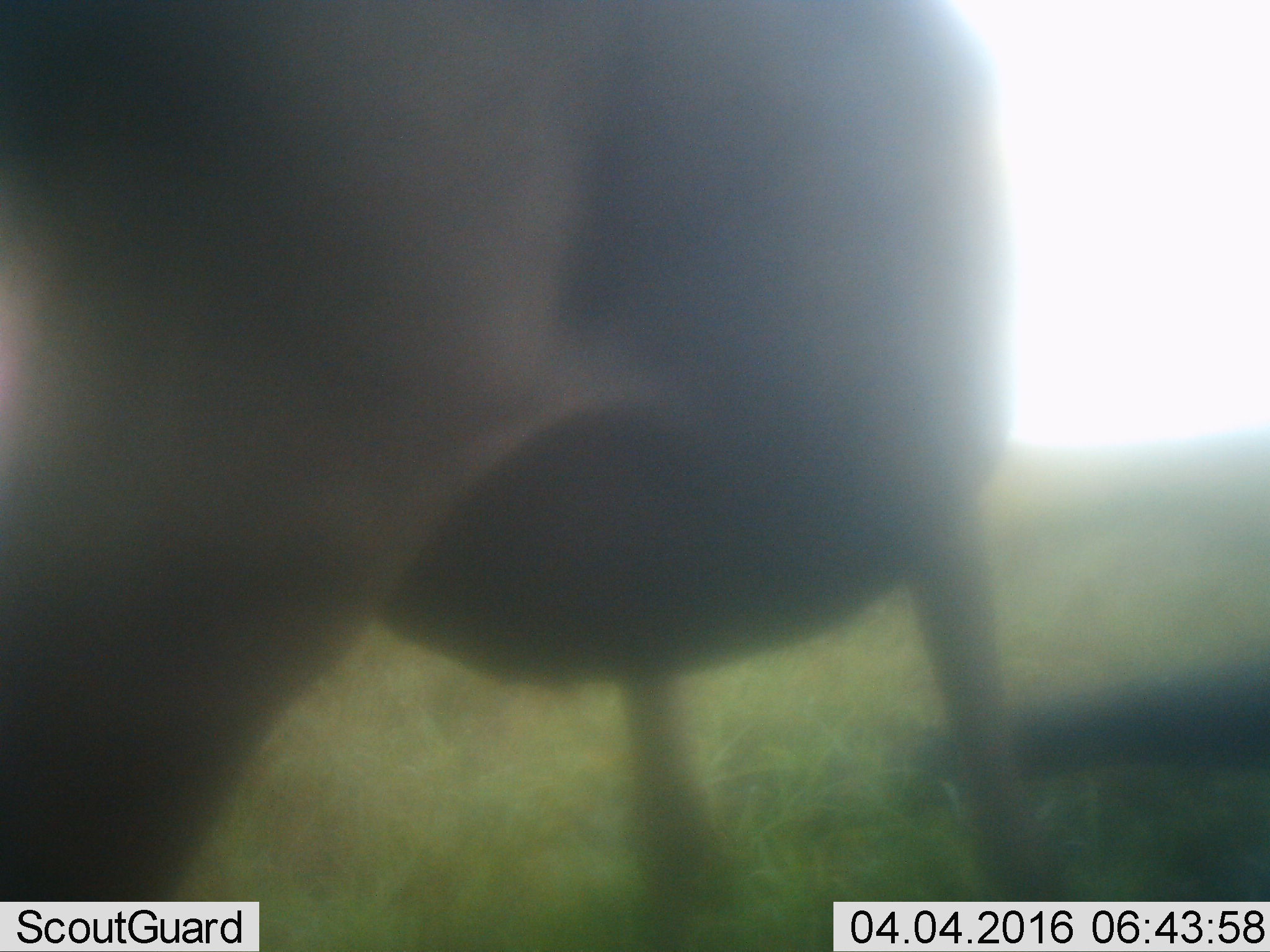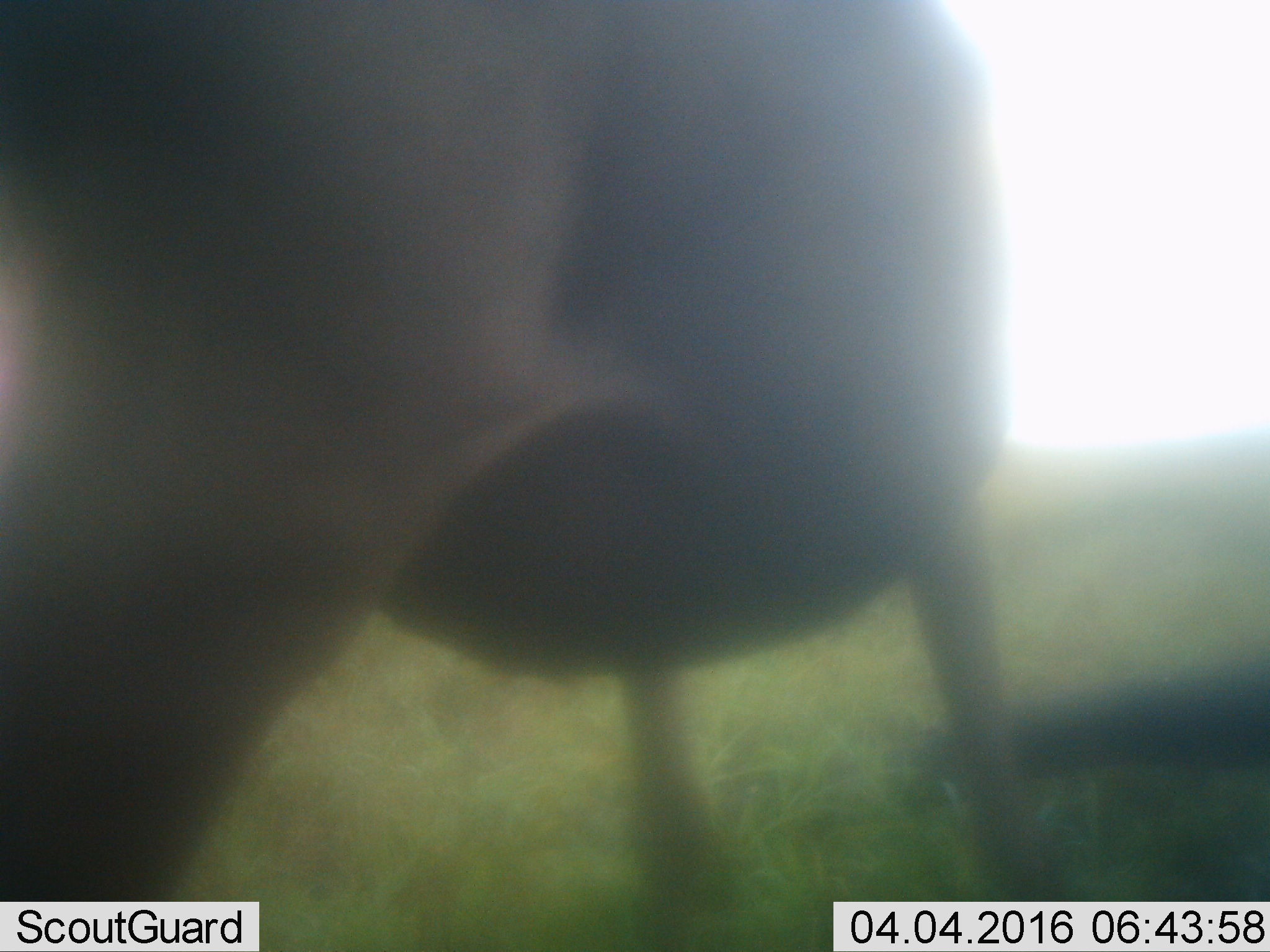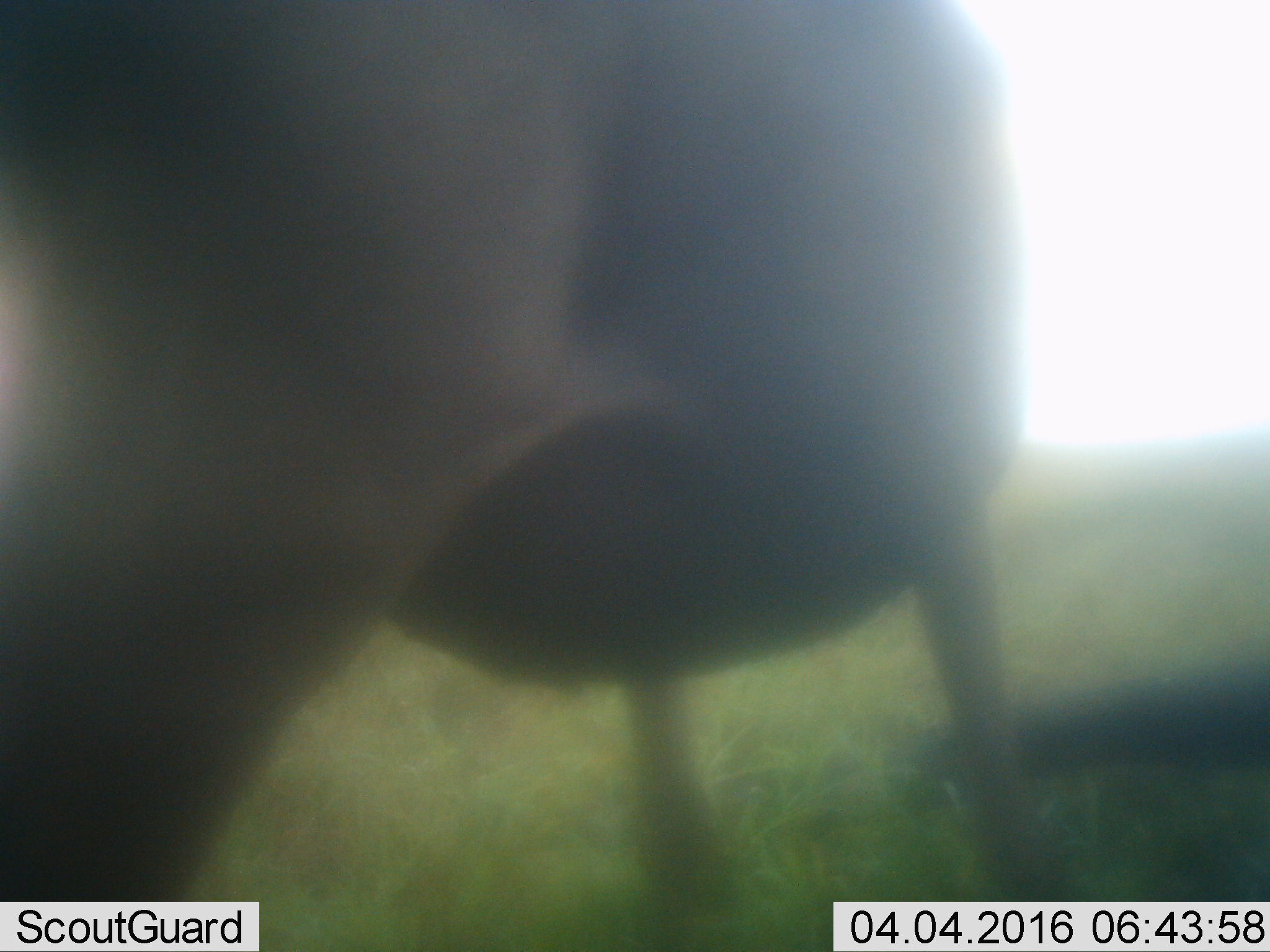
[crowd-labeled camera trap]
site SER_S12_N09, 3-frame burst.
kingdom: Animalia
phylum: Chordata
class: Mammalia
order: Artiodactyla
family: Bovidae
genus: Connochaetes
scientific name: Connochaetes taurinus taurinus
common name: blue wildebeest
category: wildebeestblue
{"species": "wildebeestblue (blue wildebeest) (Connochaetes taurinus taurinus)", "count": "1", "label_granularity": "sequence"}